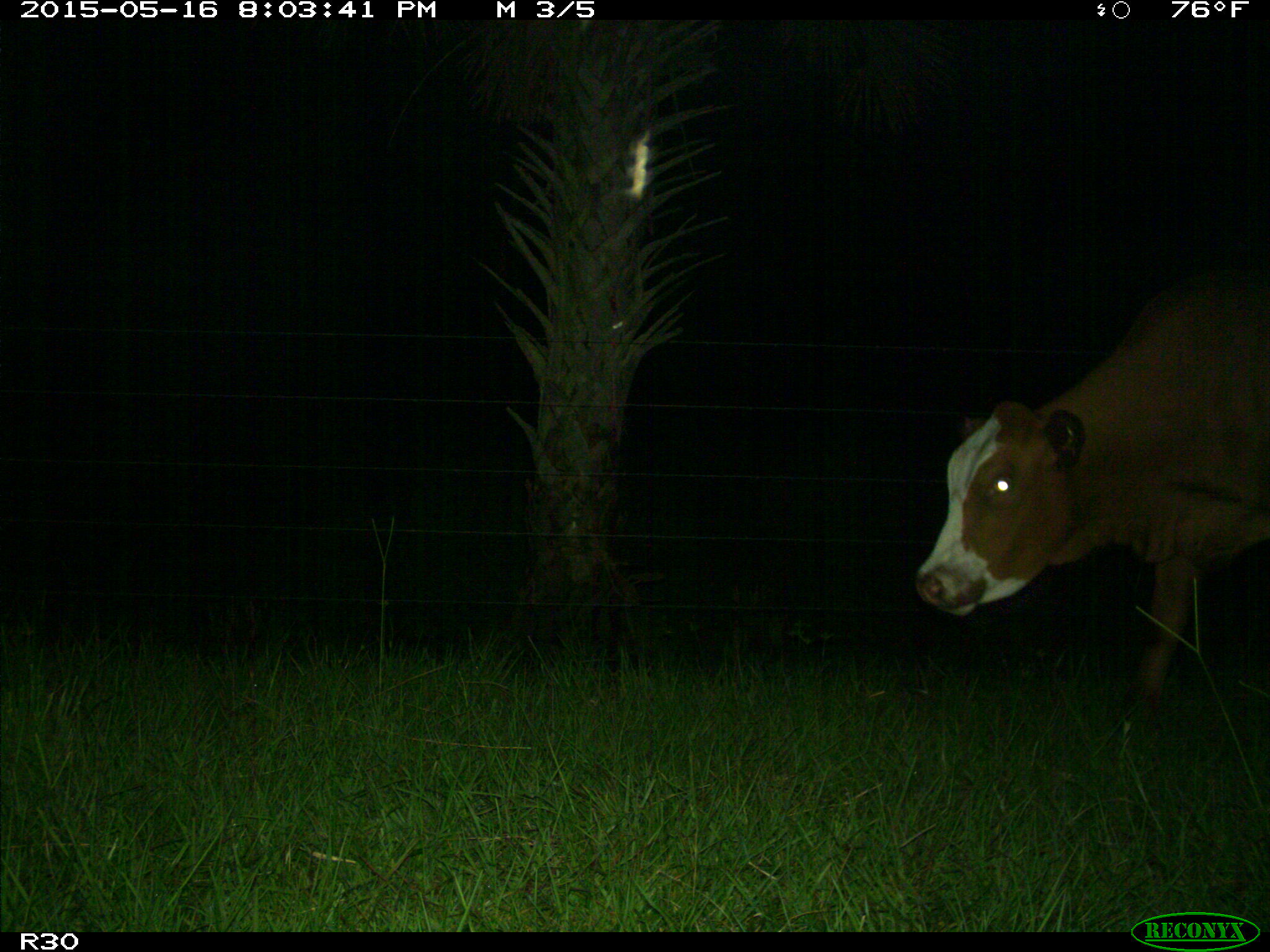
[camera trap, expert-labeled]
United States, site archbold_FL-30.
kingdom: Animalia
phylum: Chordata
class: Mammalia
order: Artiodactyla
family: Bovidae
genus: Bos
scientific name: Bos taurus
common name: domestic cow